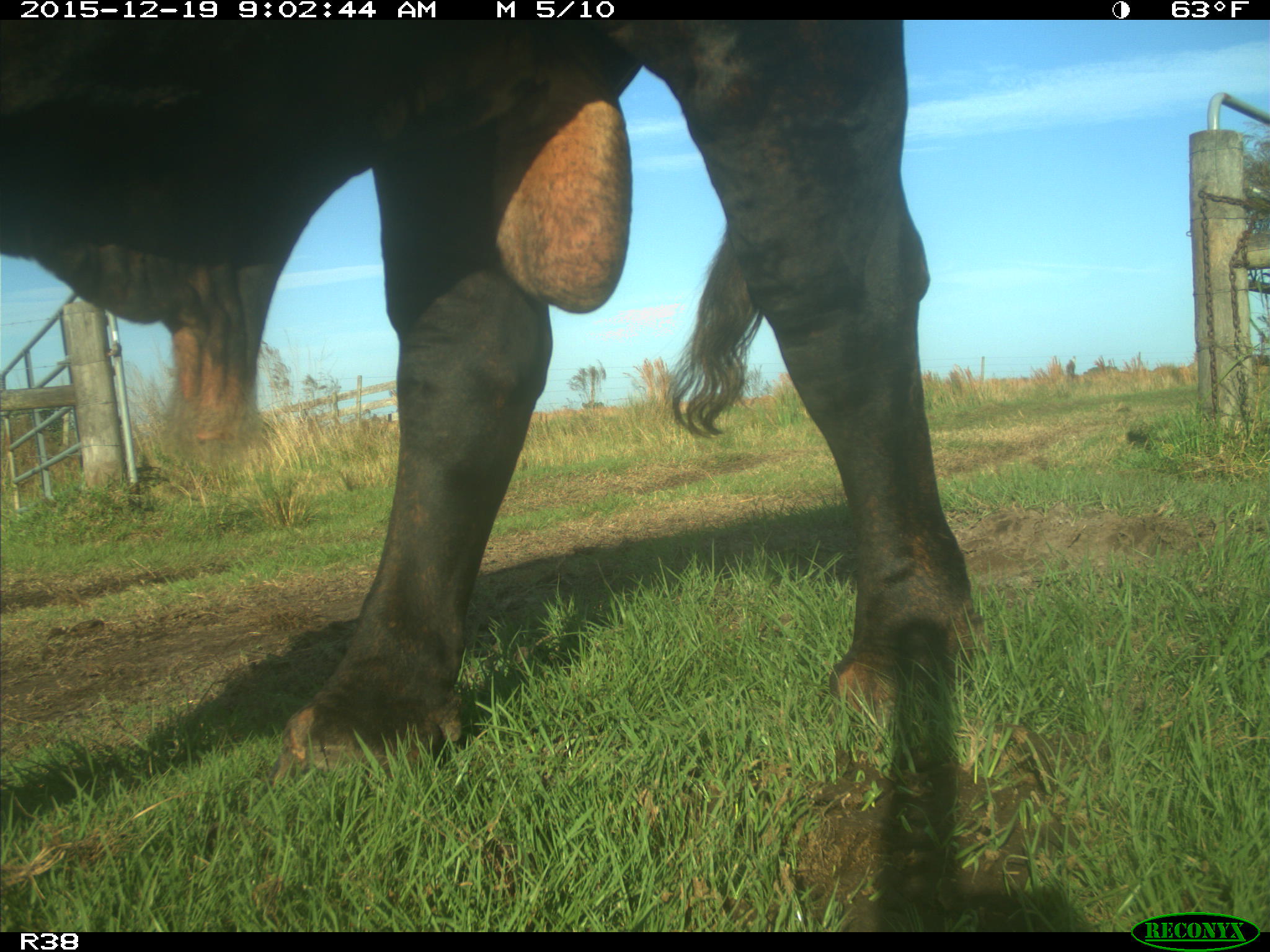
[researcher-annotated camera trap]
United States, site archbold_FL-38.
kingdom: Animalia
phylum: Chordata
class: Mammalia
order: Artiodactyla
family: Bovidae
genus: Bos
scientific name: Bos taurus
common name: domestic cow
Bos taurus (domestic cow).